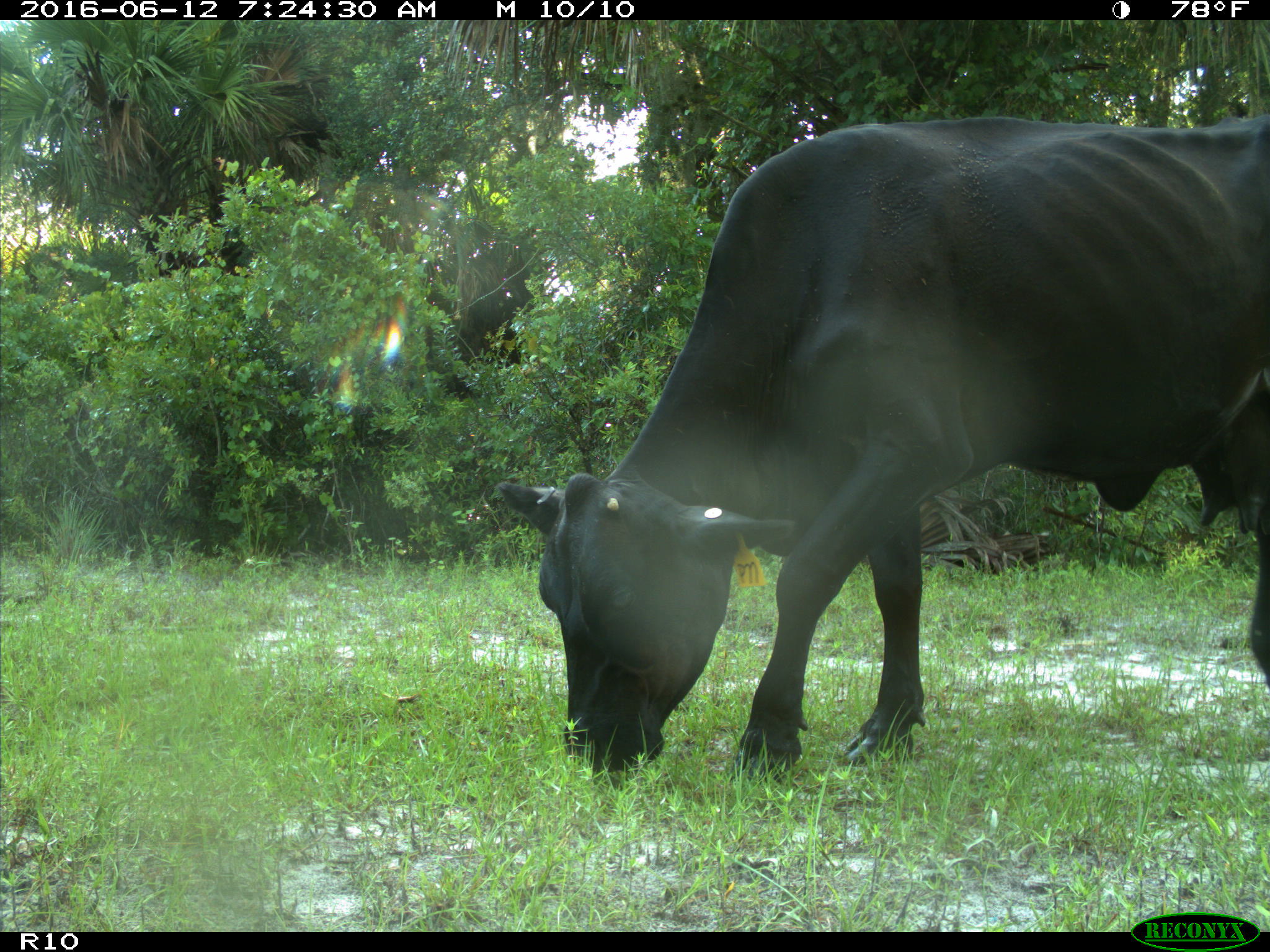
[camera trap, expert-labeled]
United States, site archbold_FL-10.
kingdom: Animalia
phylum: Chordata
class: Mammalia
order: Artiodactyla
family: Bovidae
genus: Bos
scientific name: Bos taurus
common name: domestic cow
Bos taurus (domestic cow).